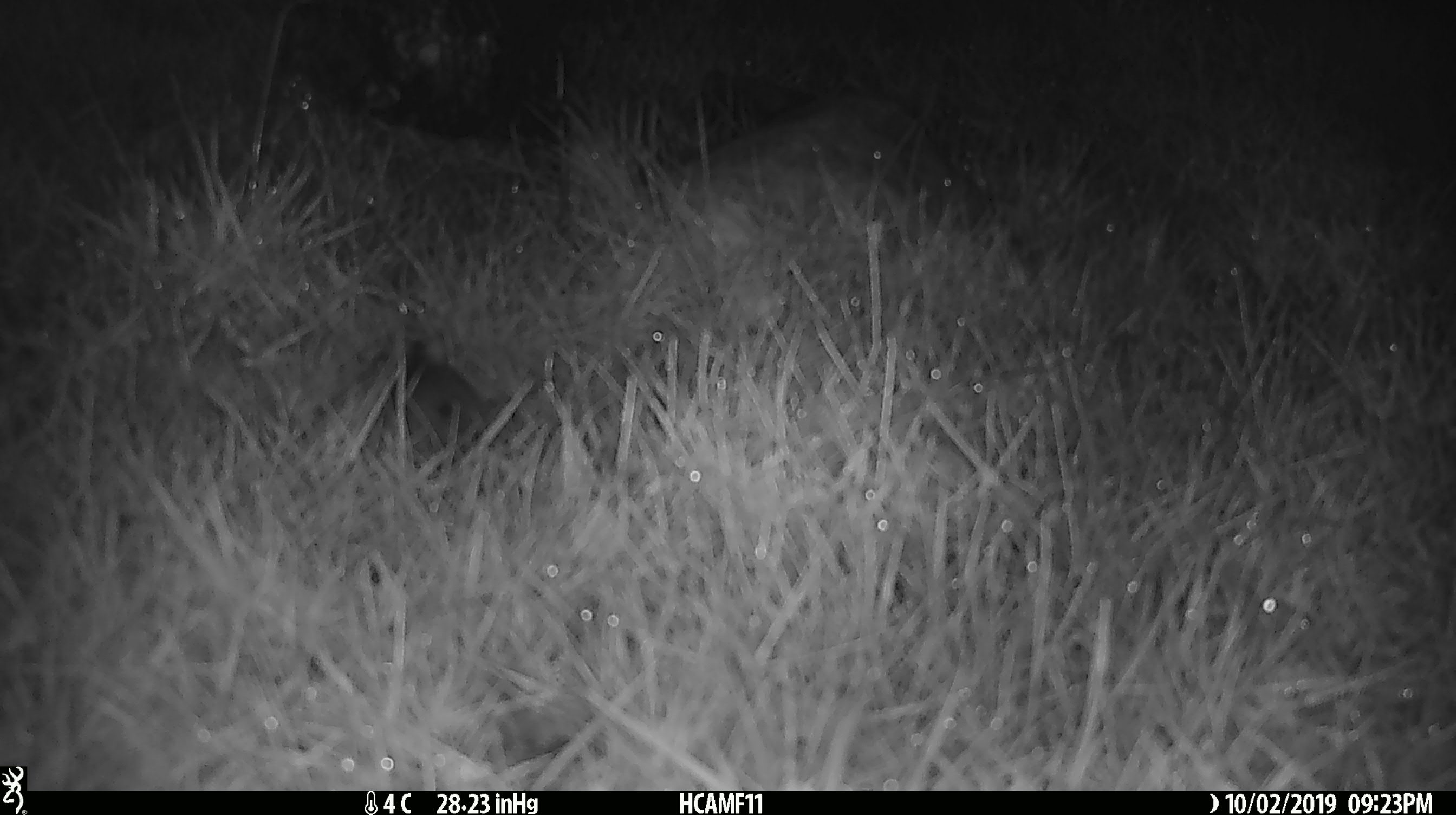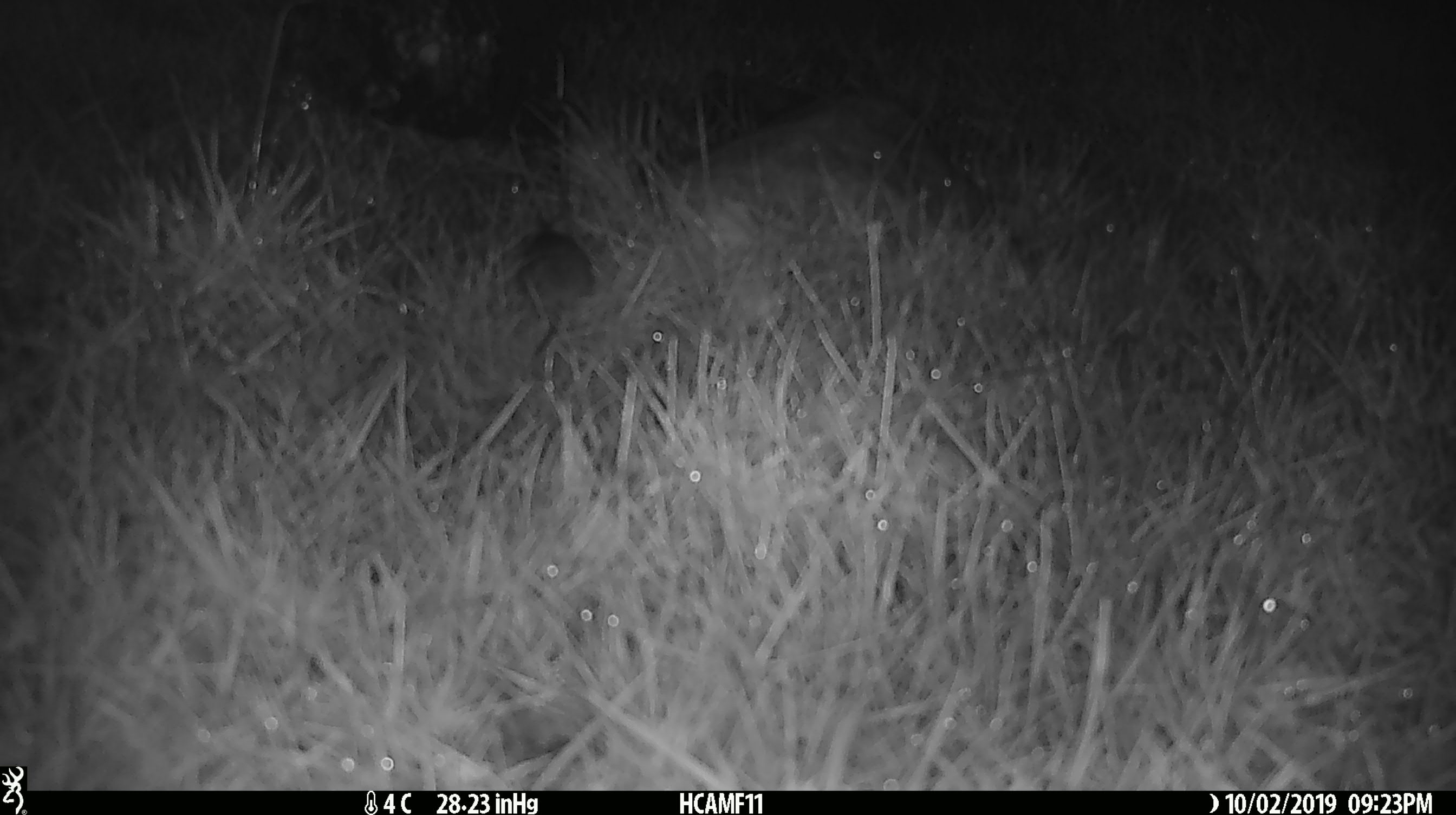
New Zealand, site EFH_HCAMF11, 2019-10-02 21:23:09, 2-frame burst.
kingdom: Animalia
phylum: Chordata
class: Mammalia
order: Rodentia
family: Muridae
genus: Mus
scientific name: Mus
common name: mouse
Mouse (Mus).